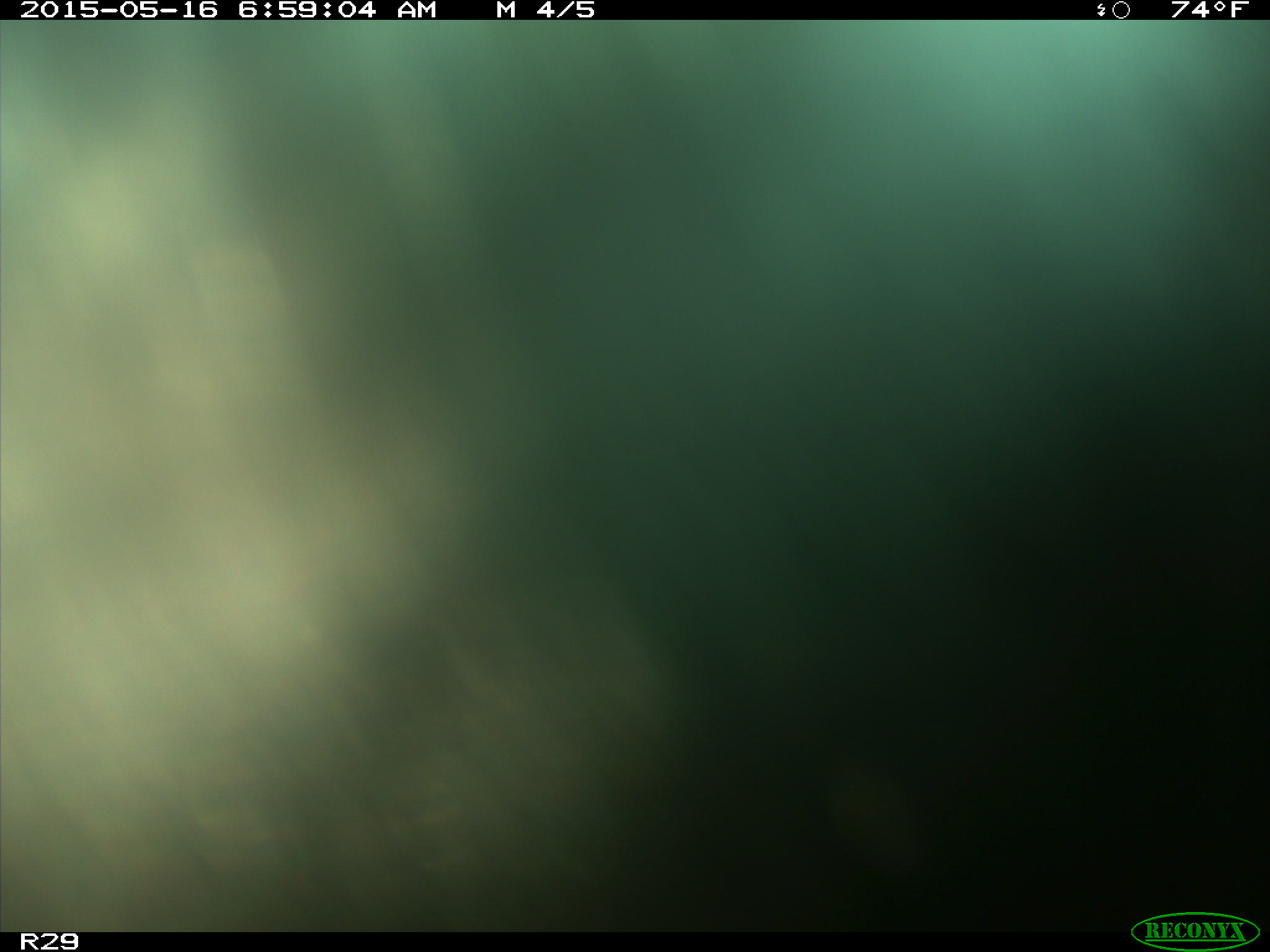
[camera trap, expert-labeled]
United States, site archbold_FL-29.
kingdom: Animalia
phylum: Chordata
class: Mammalia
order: Artiodactyla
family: Bovidae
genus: Bos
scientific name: Bos taurus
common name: domestic cow